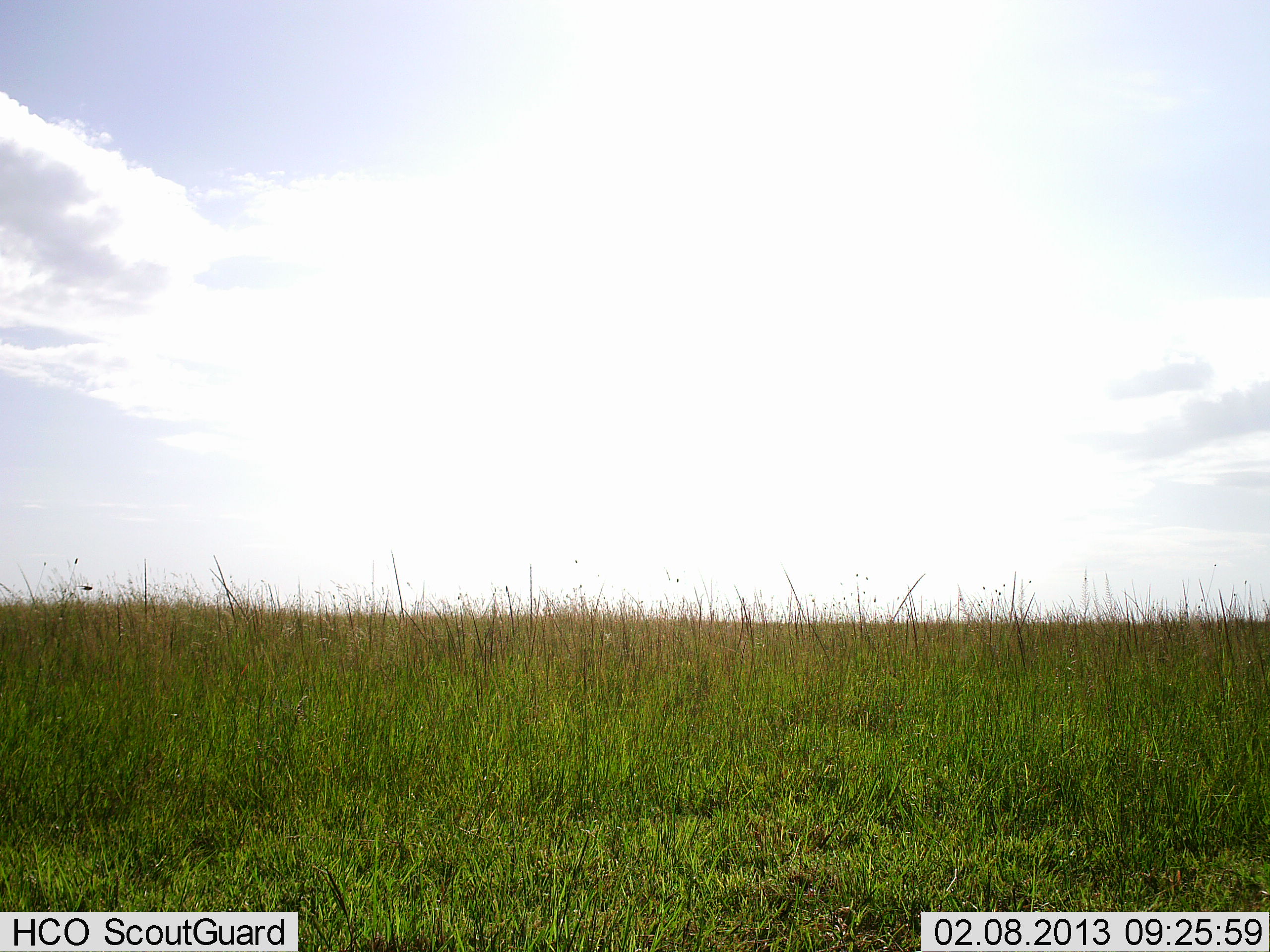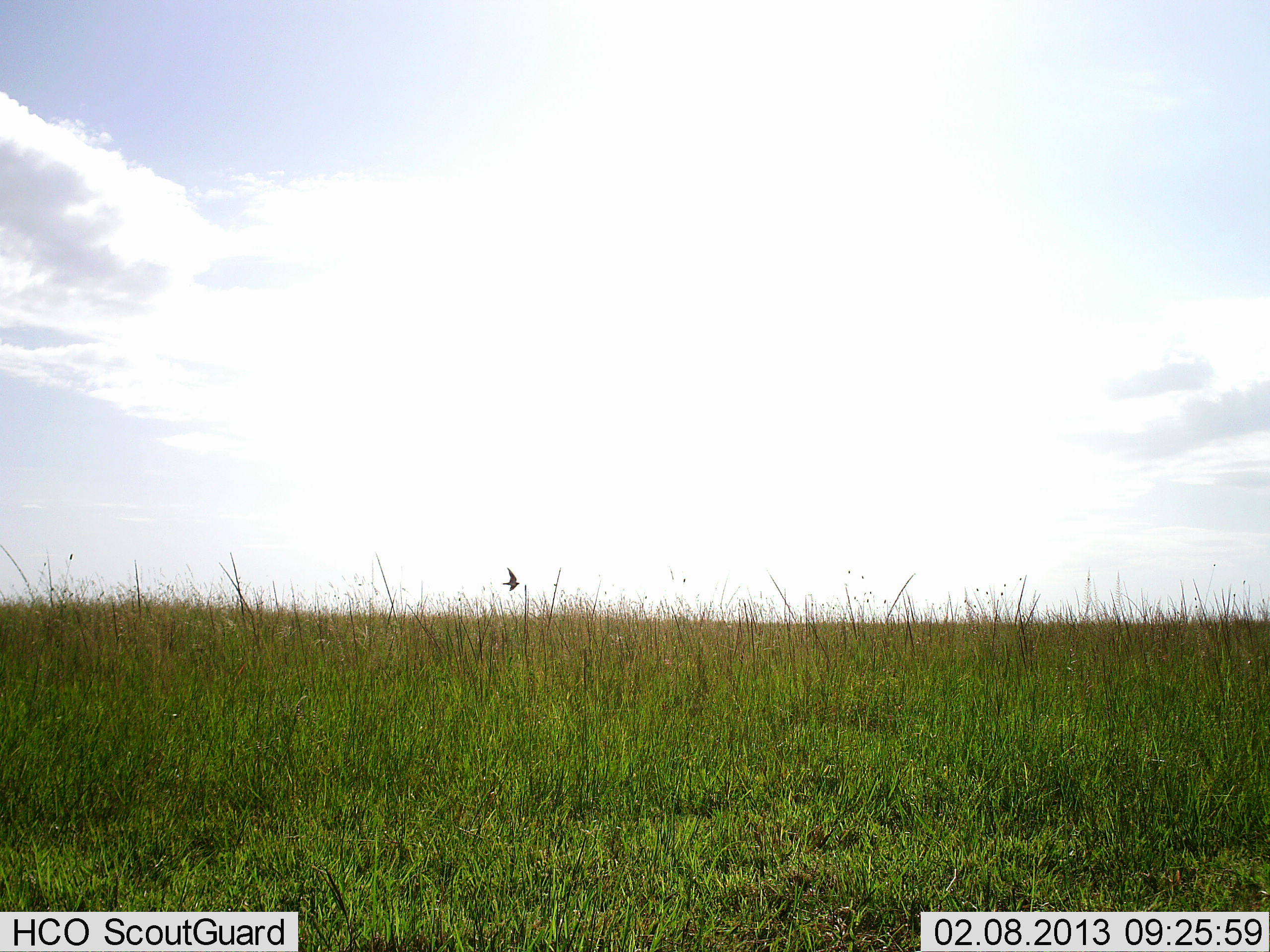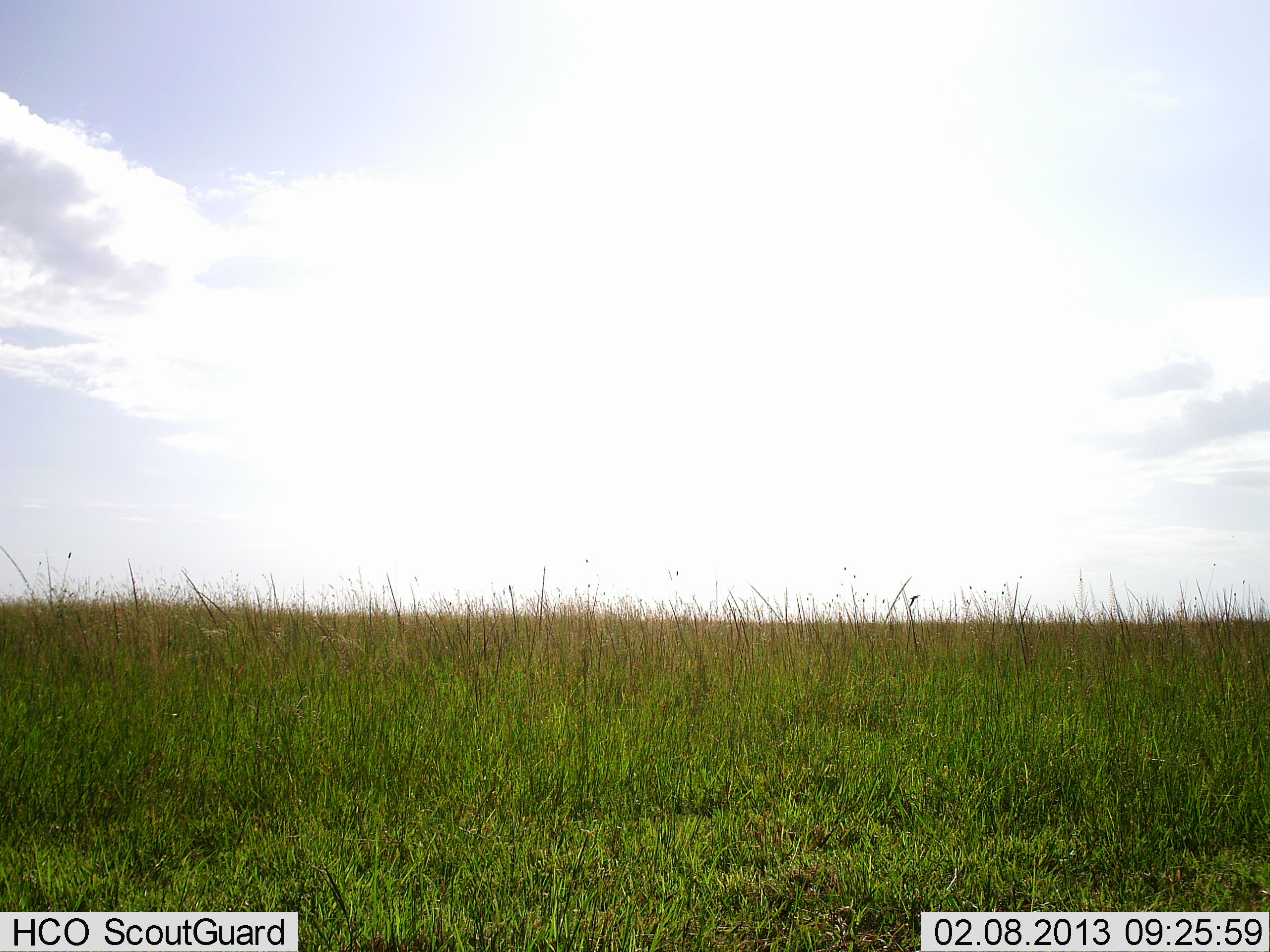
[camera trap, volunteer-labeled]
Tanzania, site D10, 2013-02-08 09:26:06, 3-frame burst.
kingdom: Animalia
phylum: Chordata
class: Aves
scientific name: Aves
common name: bird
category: otherbird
Otherbird (bird) (Aves), count 1. Behavior (volunteer vote fractions): standing 0%, resting 0%, moving 100%, interacting 0%. Young present (vote fraction): 0%. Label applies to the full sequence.